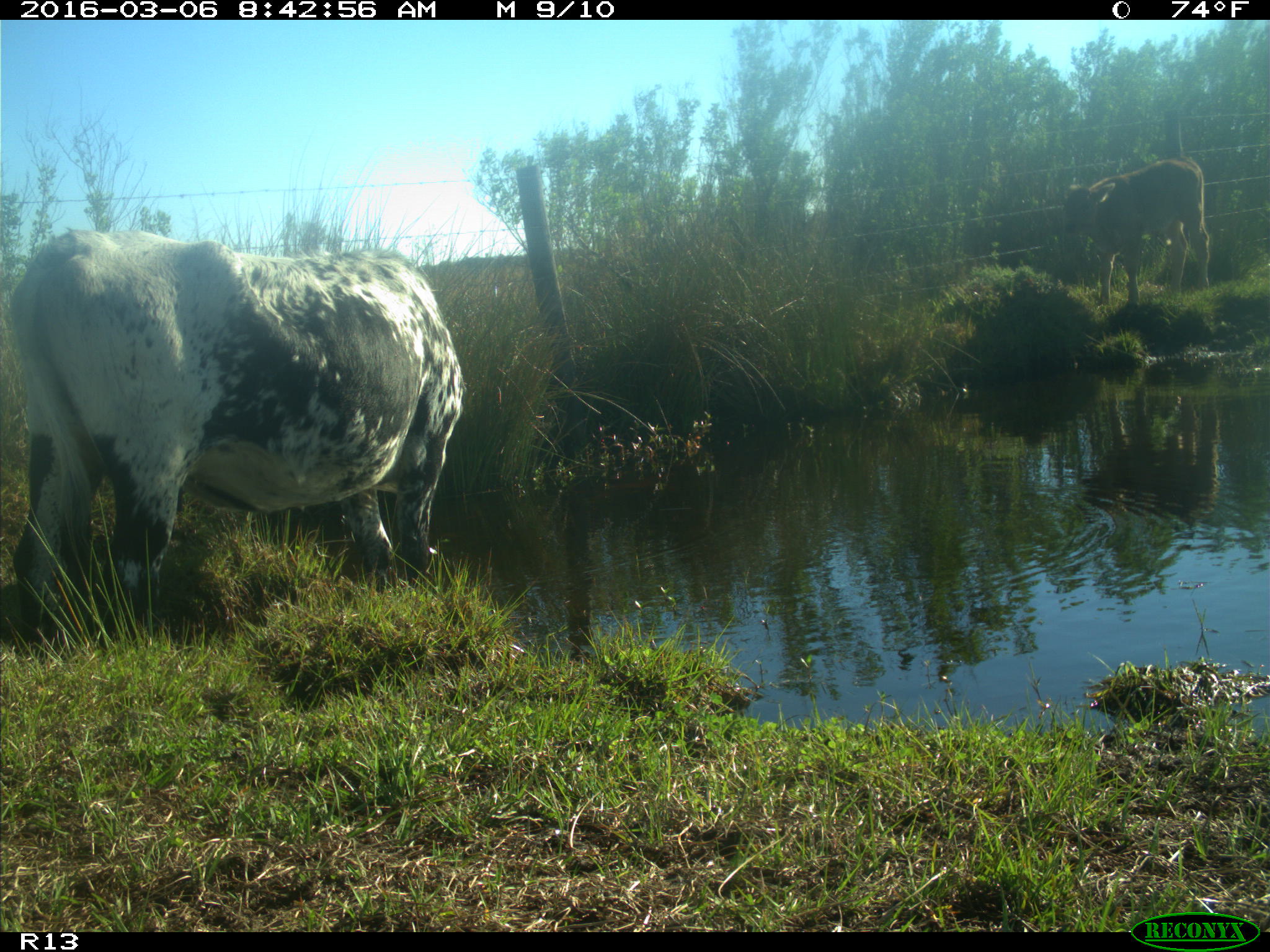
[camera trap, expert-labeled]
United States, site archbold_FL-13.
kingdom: Animalia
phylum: Chordata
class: Mammalia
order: Artiodactyla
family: Bovidae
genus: Bos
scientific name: Bos taurus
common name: domestic cow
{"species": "Bos taurus (domestic cow)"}